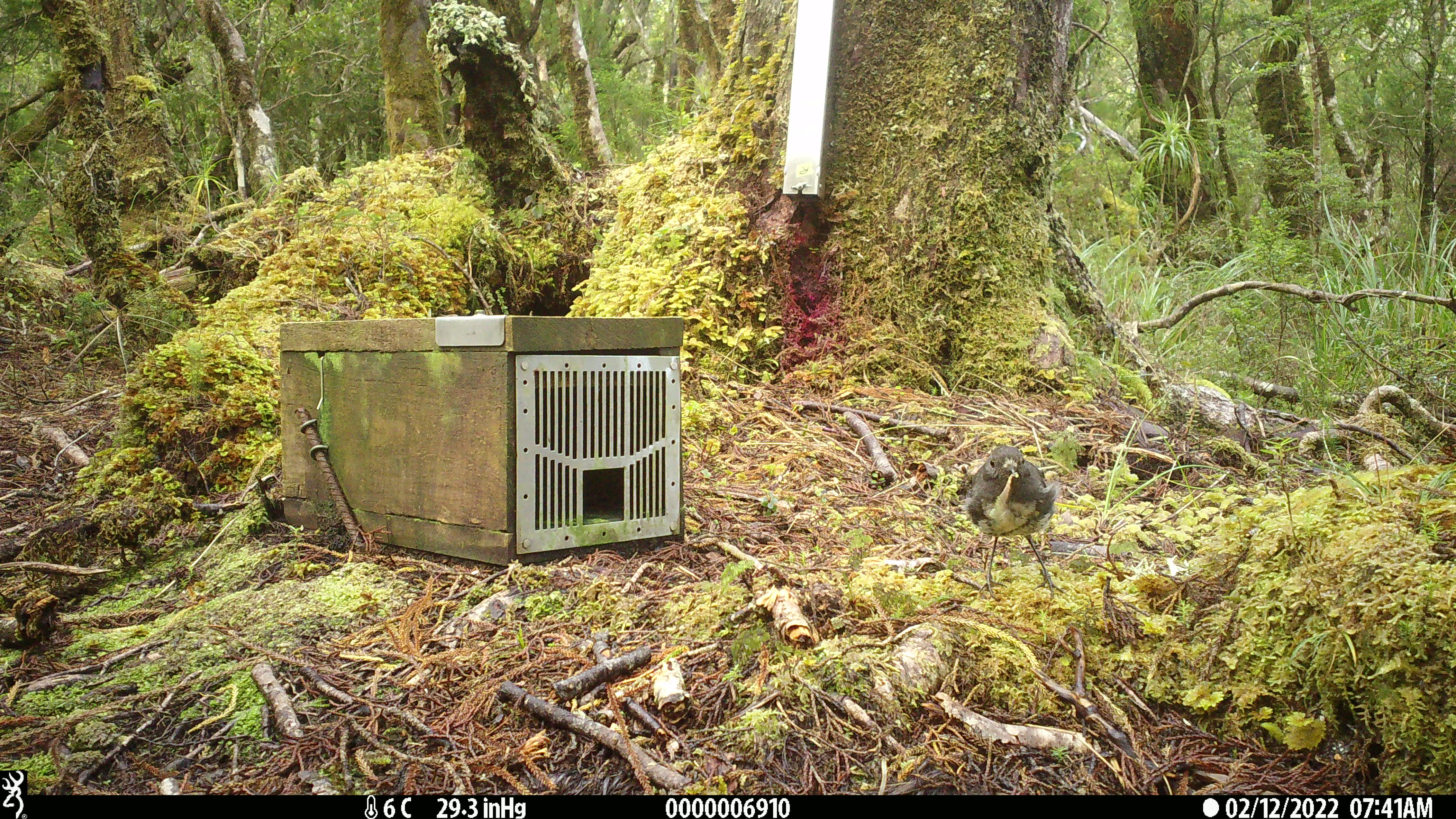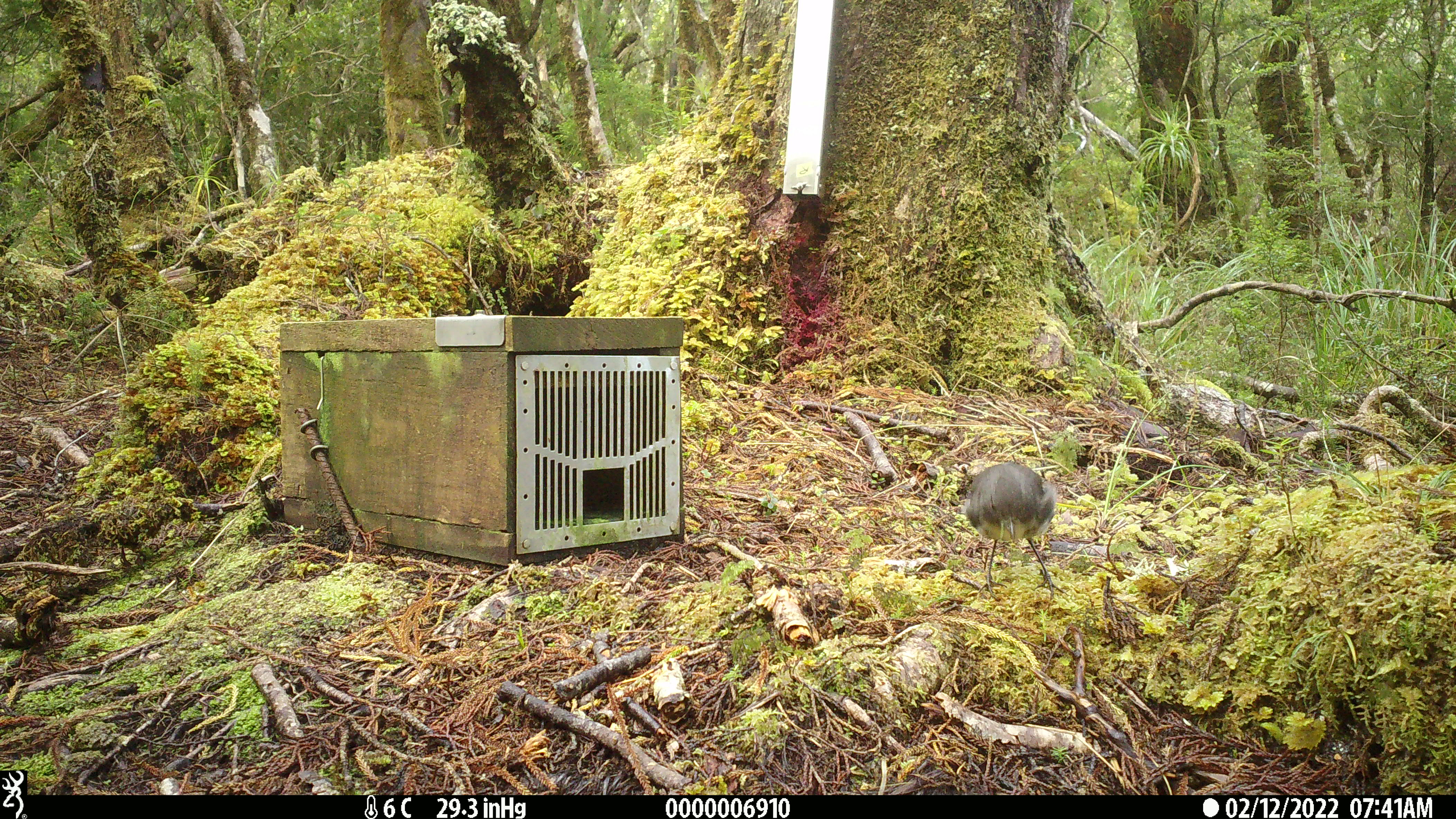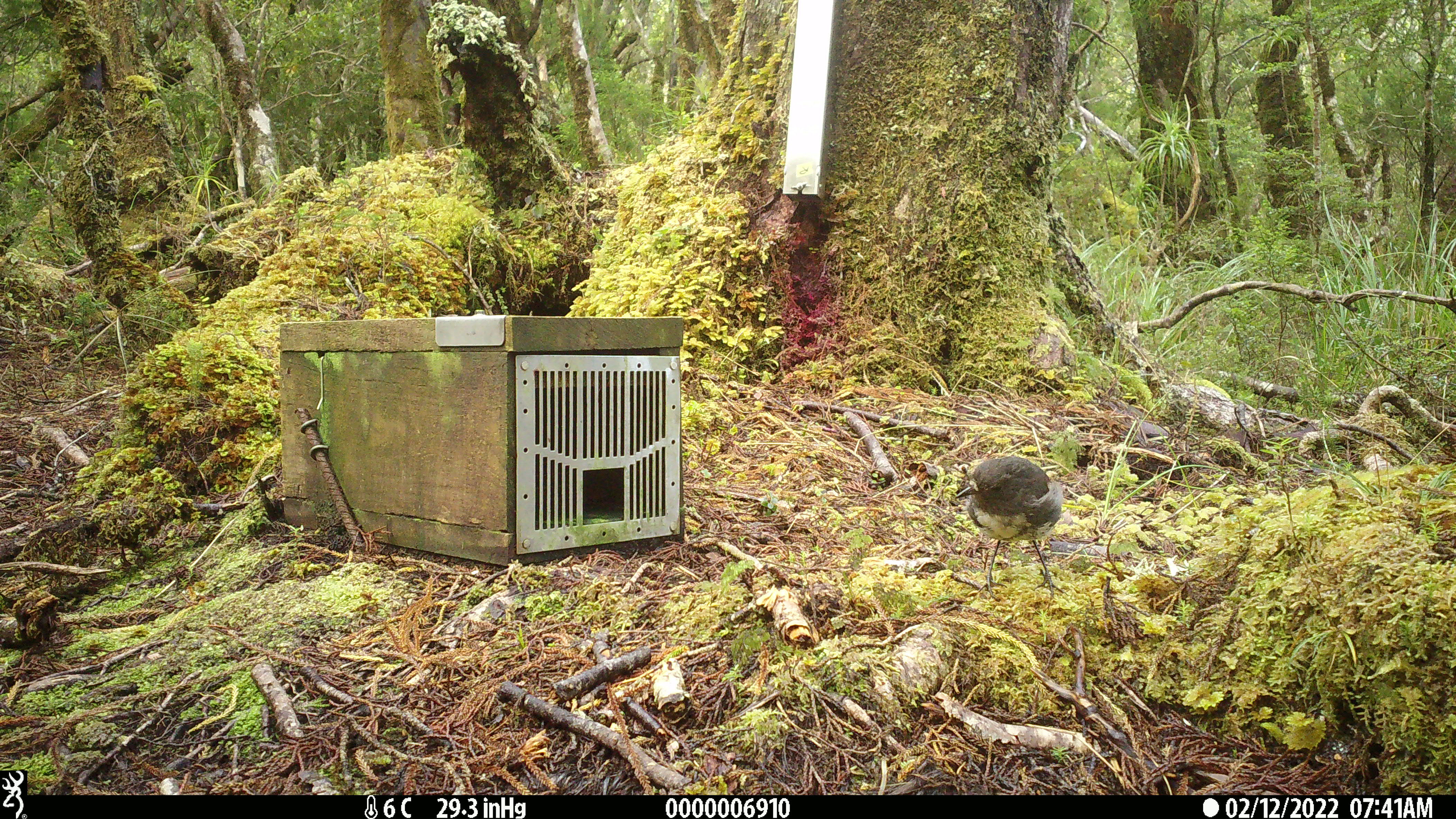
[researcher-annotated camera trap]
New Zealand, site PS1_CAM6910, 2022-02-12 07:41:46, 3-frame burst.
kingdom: Animalia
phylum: Chordata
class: Aves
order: Passeriformes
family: Petroicidae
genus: Petroica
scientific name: Petroica australis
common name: new zealand robin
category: robin